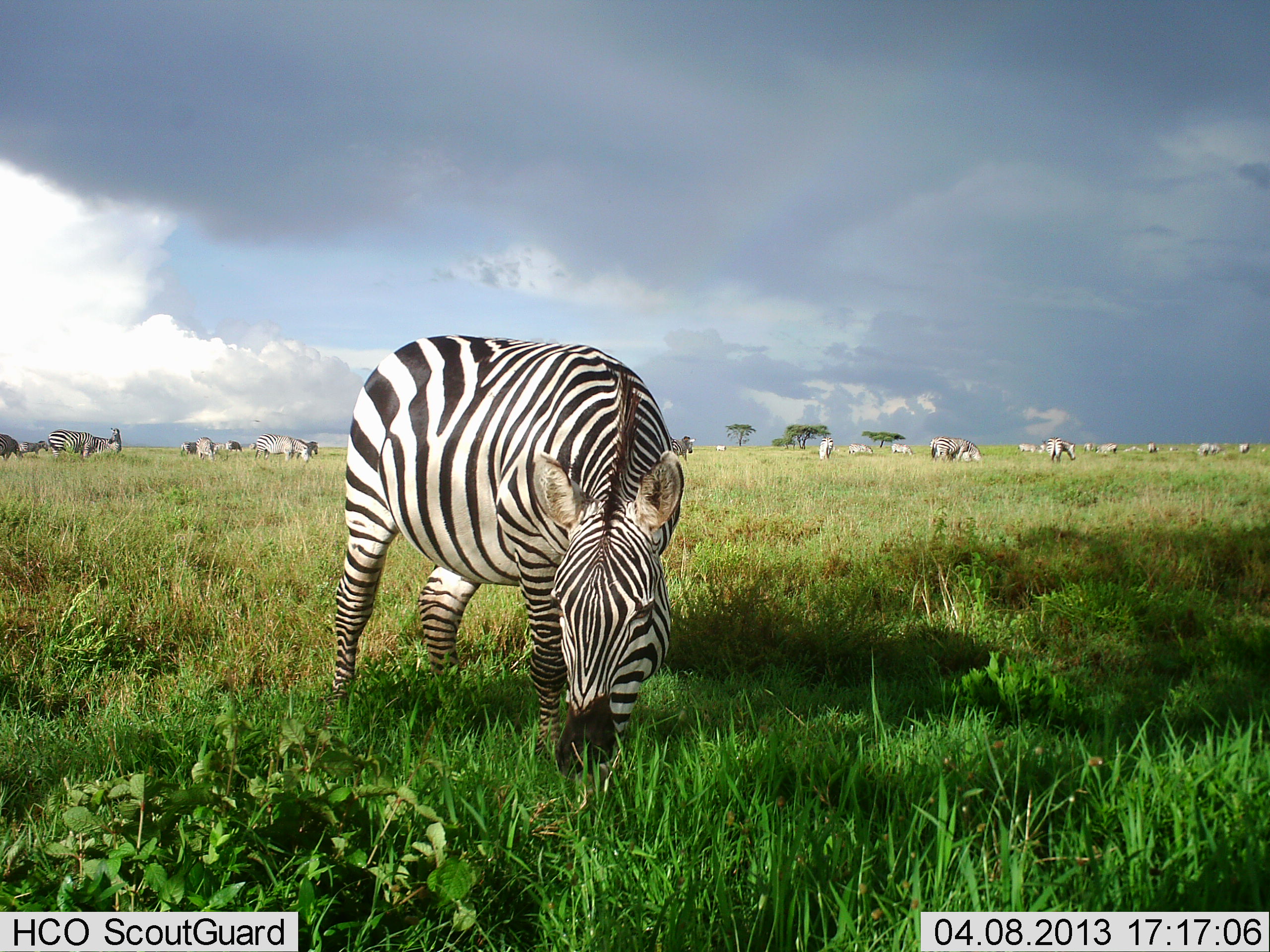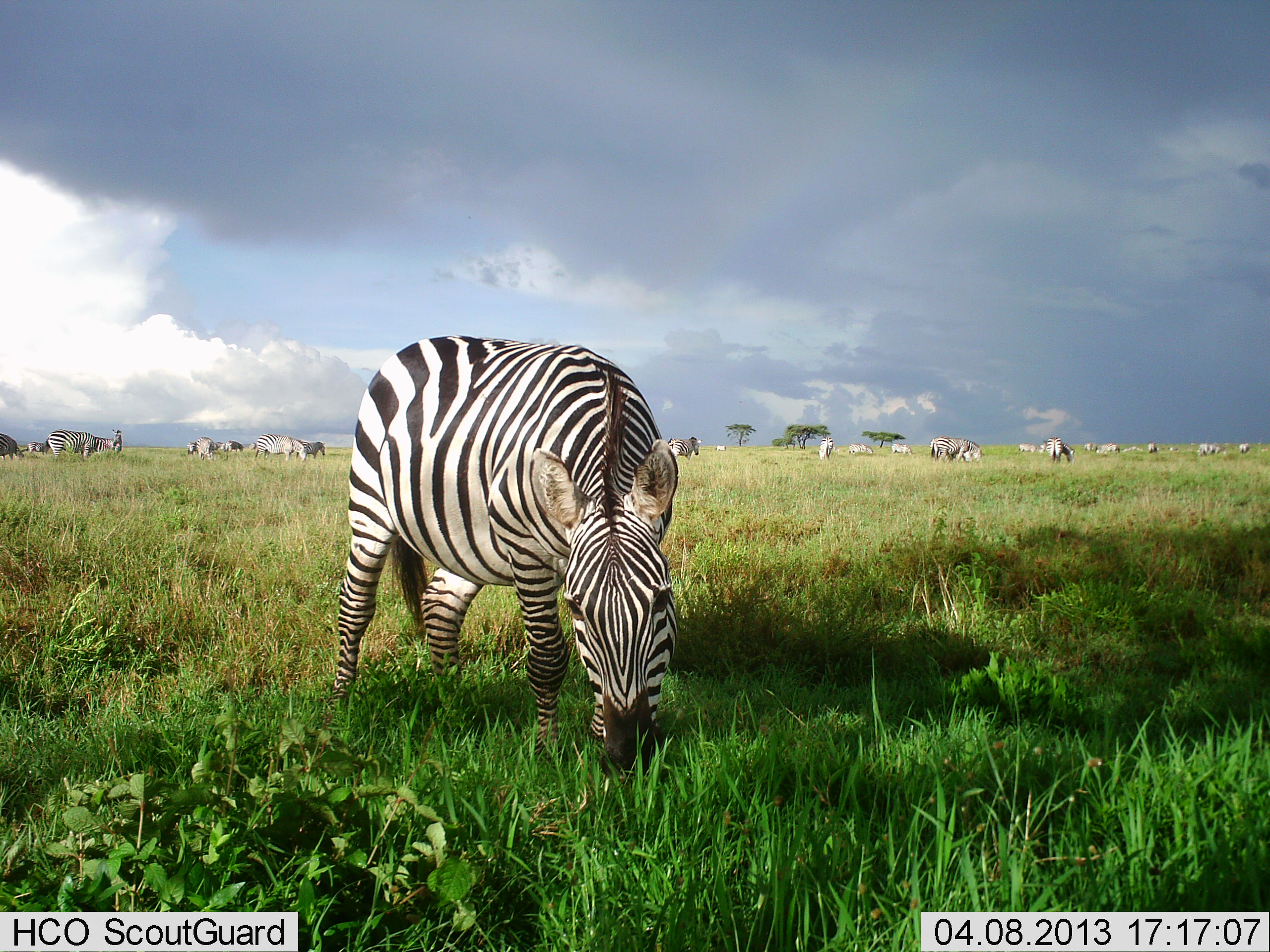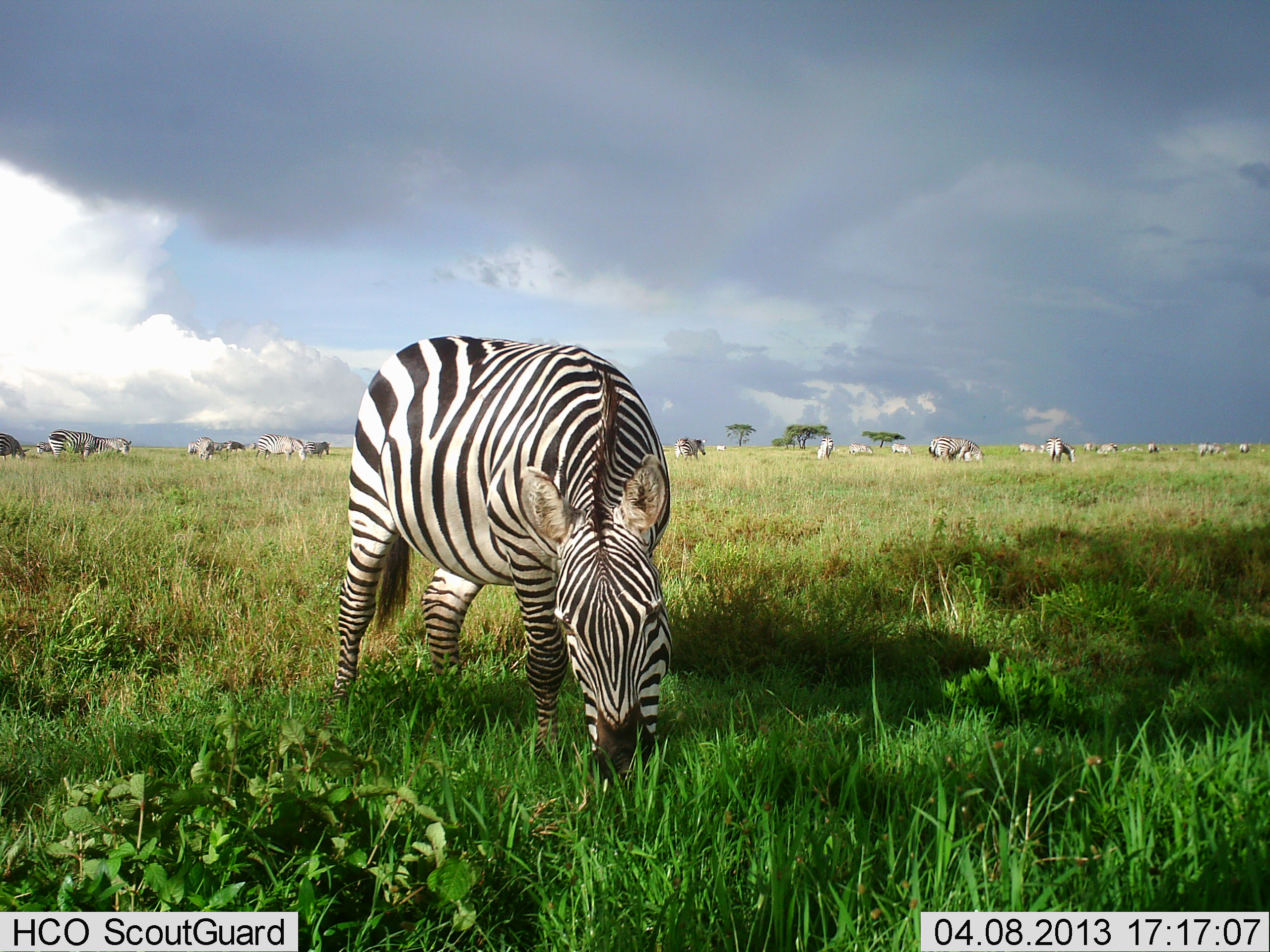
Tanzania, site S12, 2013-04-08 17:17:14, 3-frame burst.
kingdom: Animalia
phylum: Chordata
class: Mammalia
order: Perissodactyla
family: Equidae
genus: Equus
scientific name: Equus quagga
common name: plains zebra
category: zebra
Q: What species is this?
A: Zebra (plains zebra) (Equus quagga).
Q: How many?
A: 11-50.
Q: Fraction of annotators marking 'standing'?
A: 41%.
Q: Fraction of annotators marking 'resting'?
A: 11%.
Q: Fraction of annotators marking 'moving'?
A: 32%.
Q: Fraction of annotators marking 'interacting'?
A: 5%.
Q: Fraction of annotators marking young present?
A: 5%.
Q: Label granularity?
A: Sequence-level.